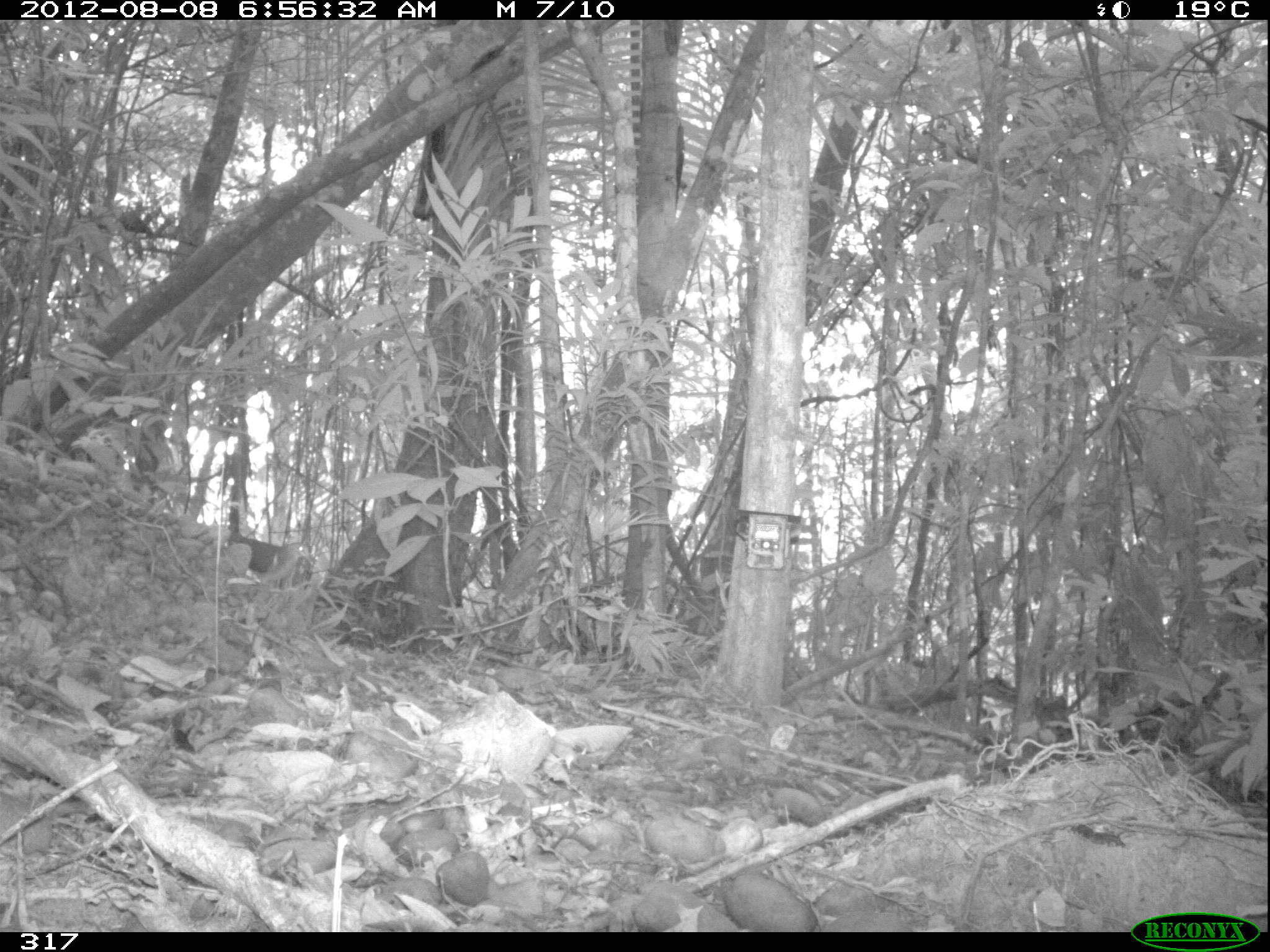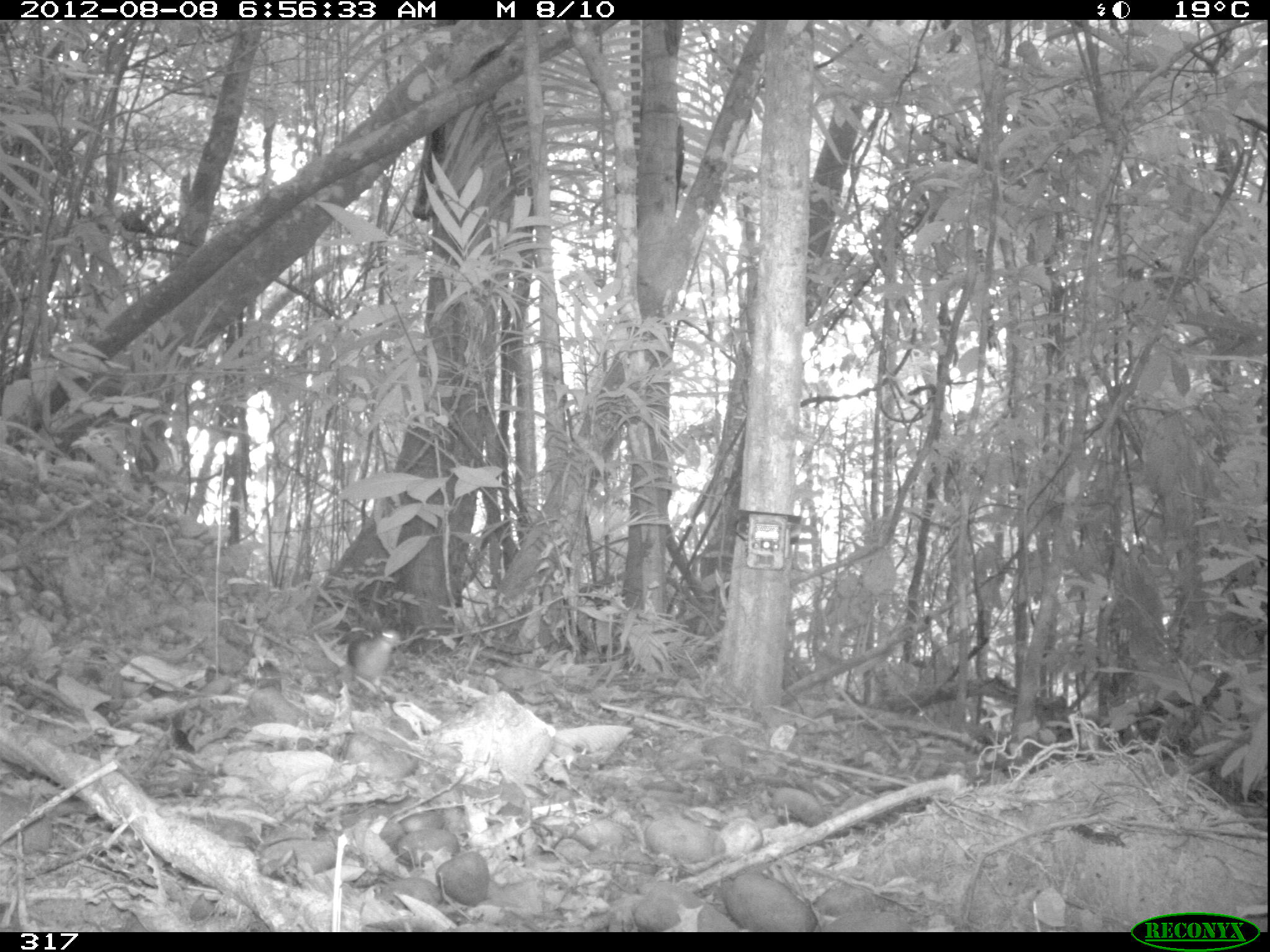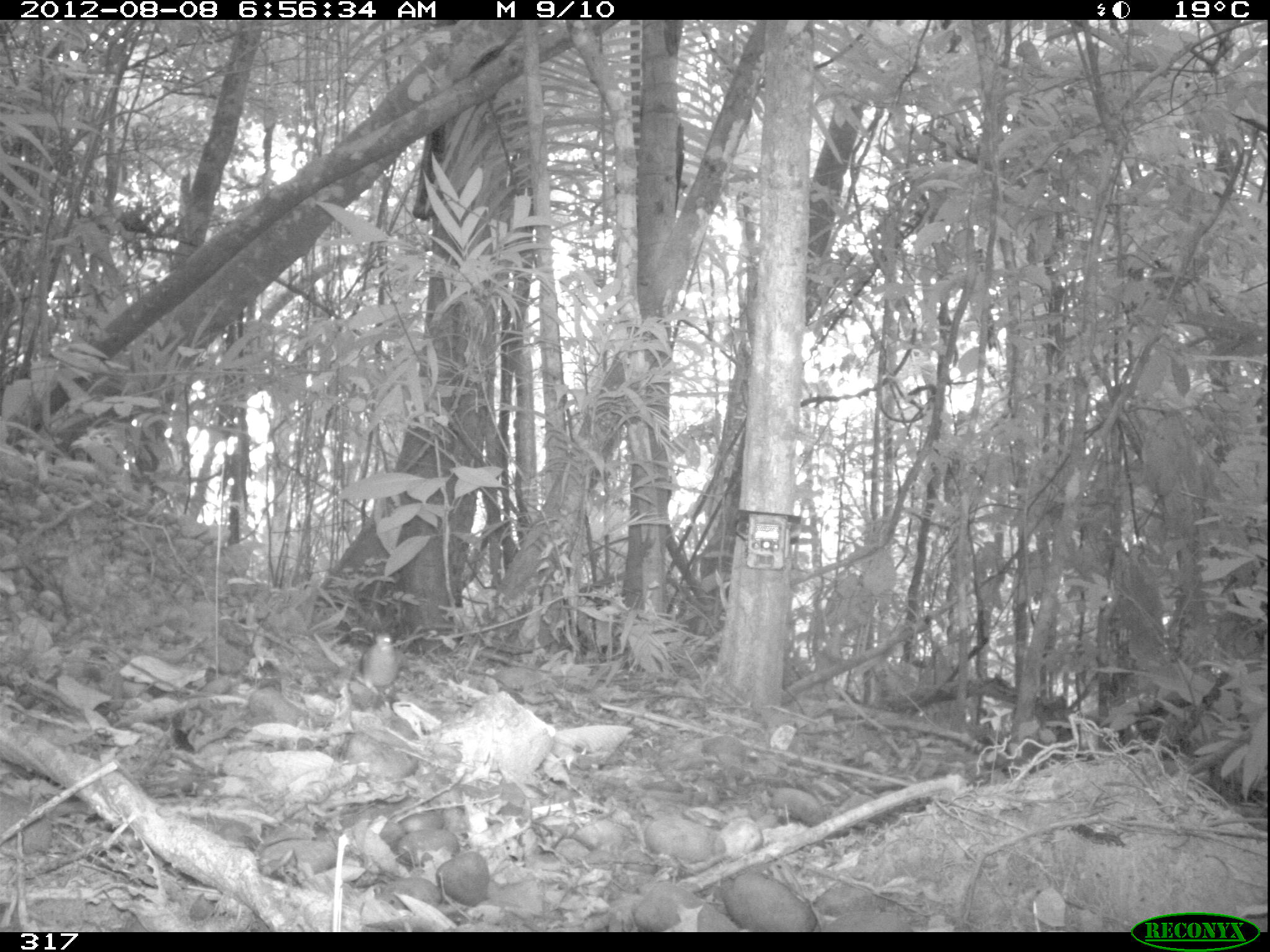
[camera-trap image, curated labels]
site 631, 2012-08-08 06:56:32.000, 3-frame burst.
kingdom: Animalia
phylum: Chordata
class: Aves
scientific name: Aves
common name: bird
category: unknown bird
Unknown bird (bird) (Aves).